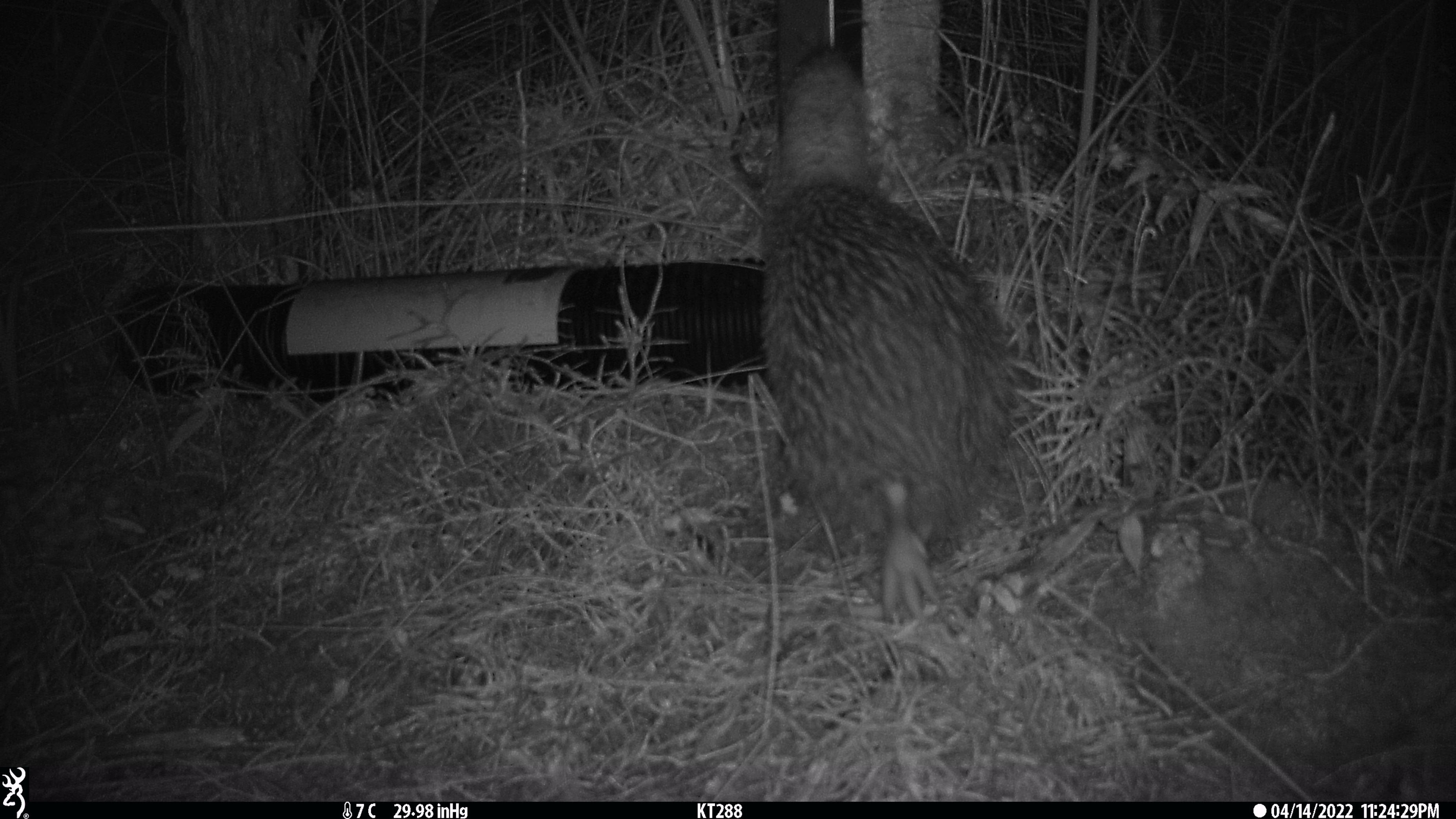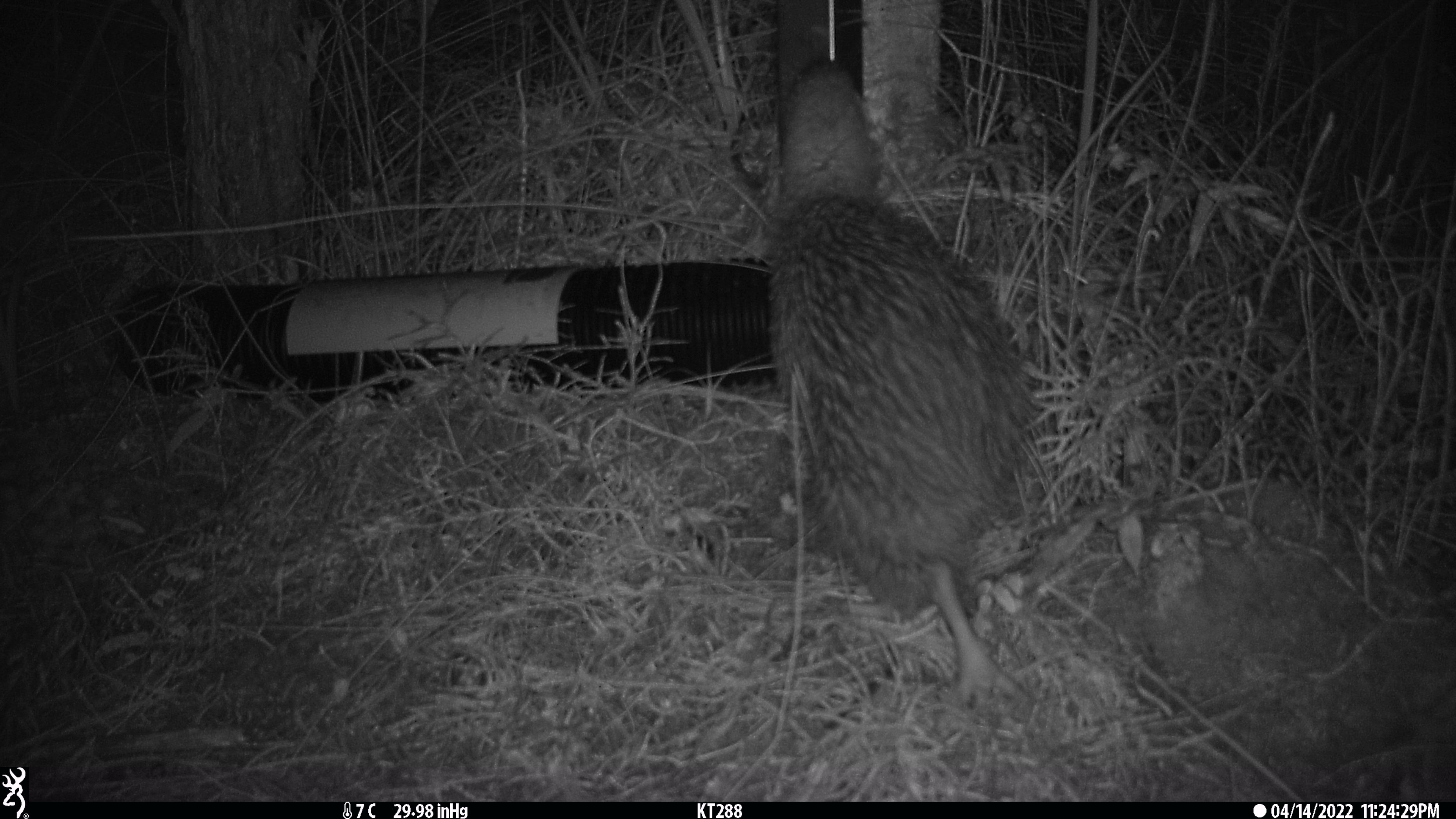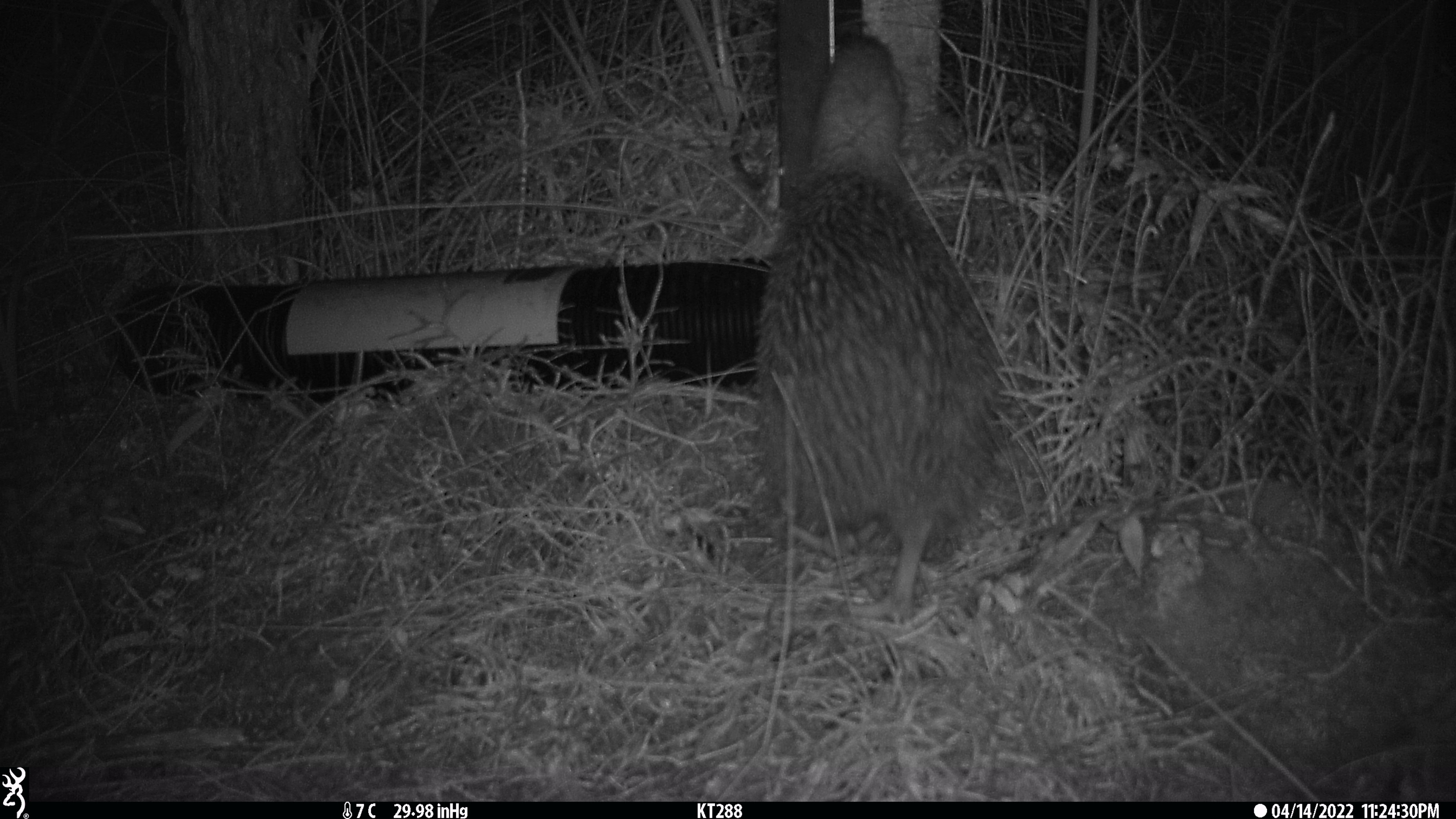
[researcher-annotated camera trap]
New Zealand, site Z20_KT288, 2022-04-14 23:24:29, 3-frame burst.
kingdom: Animalia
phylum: Chordata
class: Aves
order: Apterygiformes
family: Apterygidae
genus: Apteryx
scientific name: Apteryx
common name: kiwi